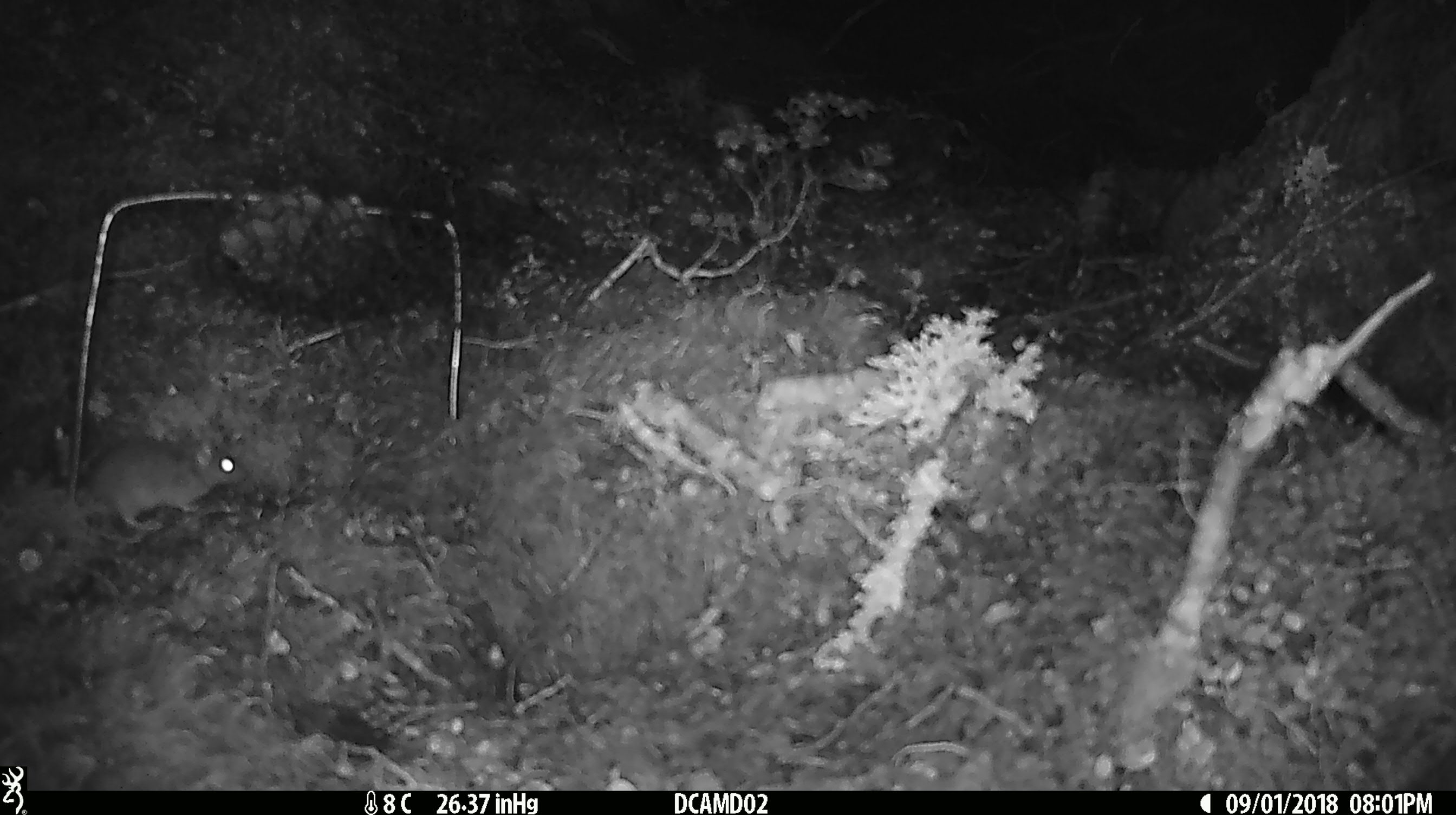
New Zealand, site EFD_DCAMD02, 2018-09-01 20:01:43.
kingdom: Animalia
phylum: Chordata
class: Mammalia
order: Rodentia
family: Muridae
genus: Mus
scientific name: Mus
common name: mouse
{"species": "mouse (Mus)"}